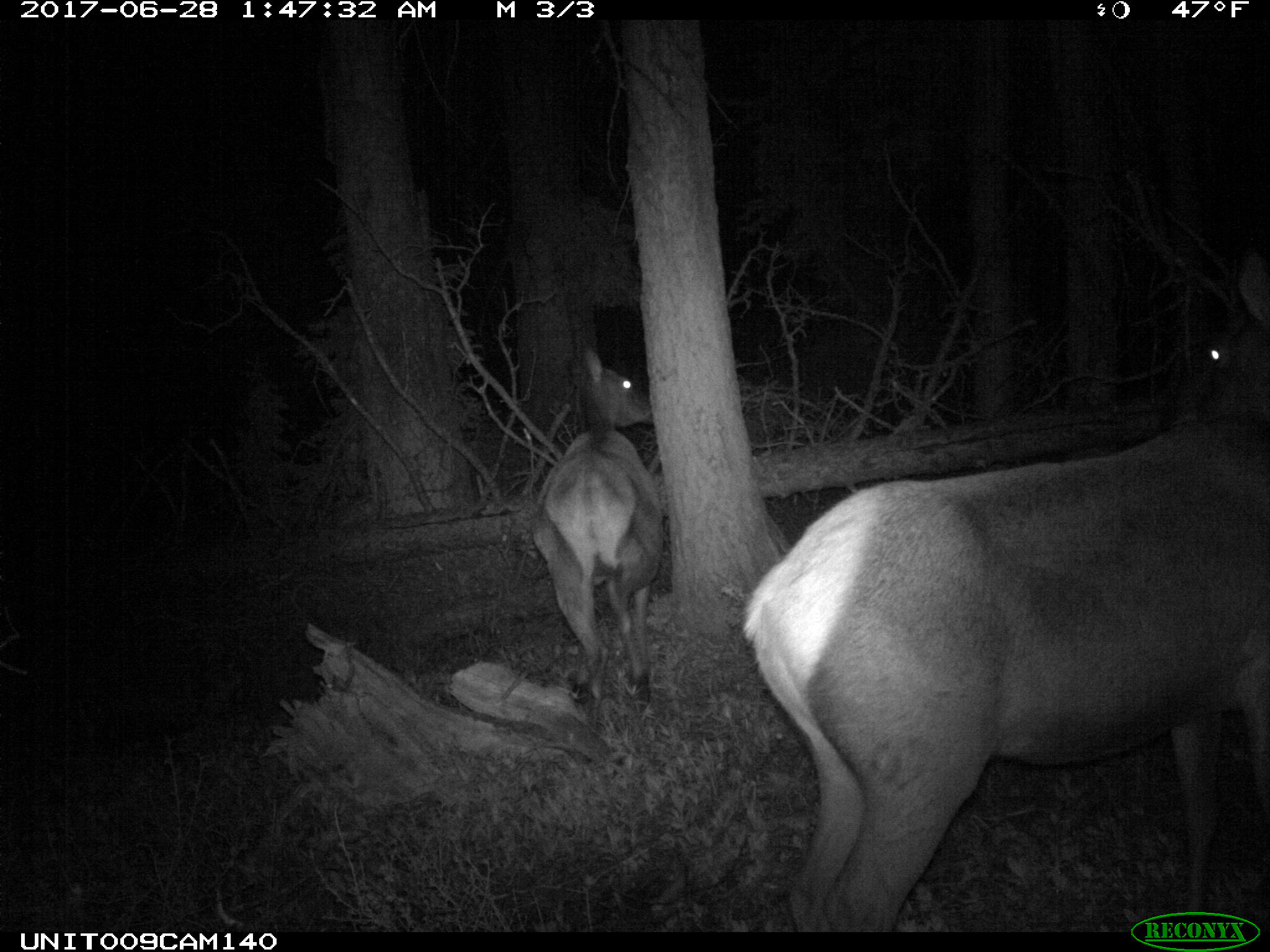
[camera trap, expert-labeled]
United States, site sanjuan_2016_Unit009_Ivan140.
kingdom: Animalia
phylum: Chordata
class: Mammalia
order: Artiodactyla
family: Cervidae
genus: Cervus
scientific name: Cervus elaphus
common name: red deer